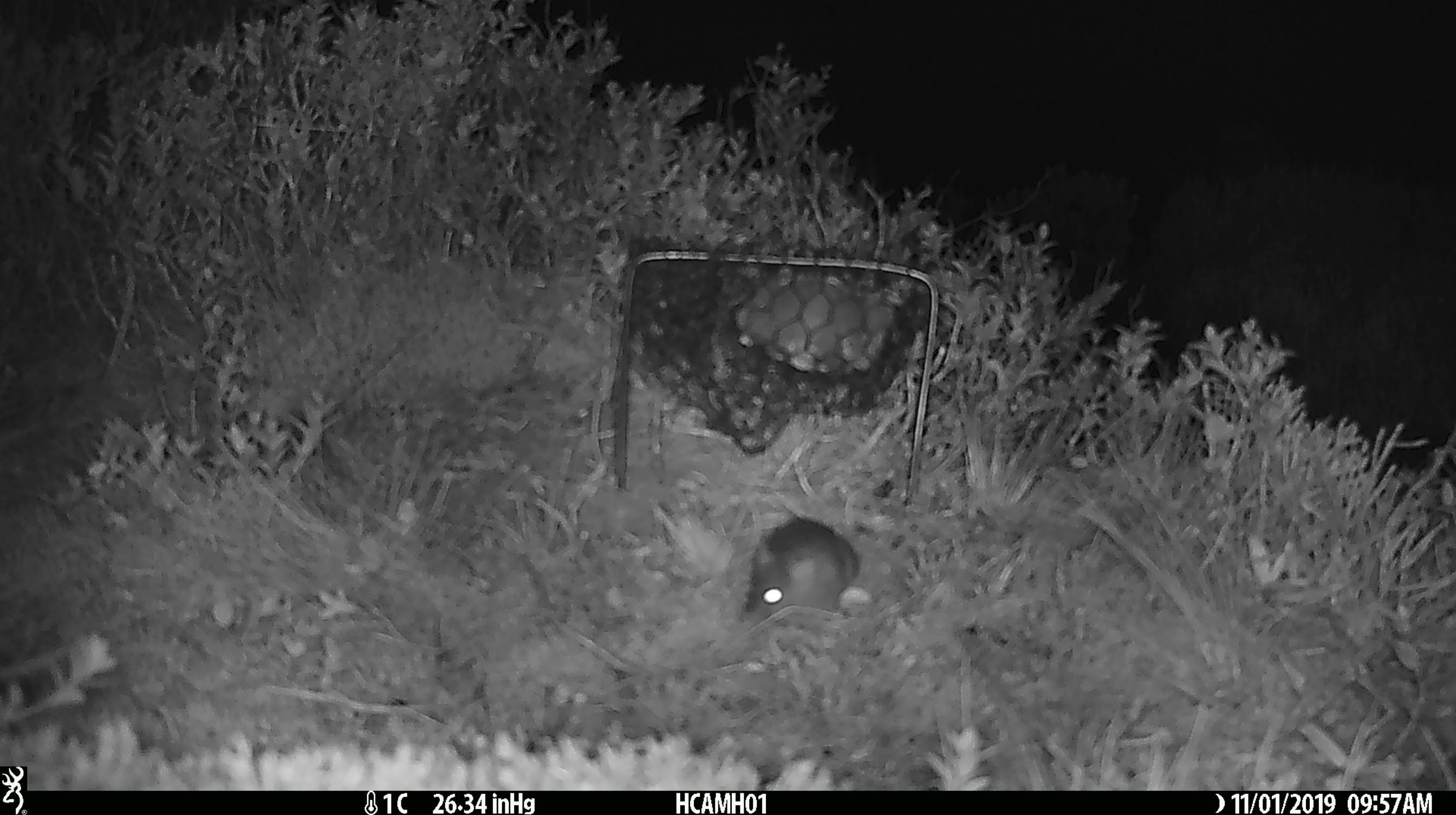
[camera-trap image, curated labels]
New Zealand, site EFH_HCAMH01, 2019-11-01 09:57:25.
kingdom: Animalia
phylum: Chordata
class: Mammalia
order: Rodentia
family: Muridae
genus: Mus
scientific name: Mus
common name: mouse